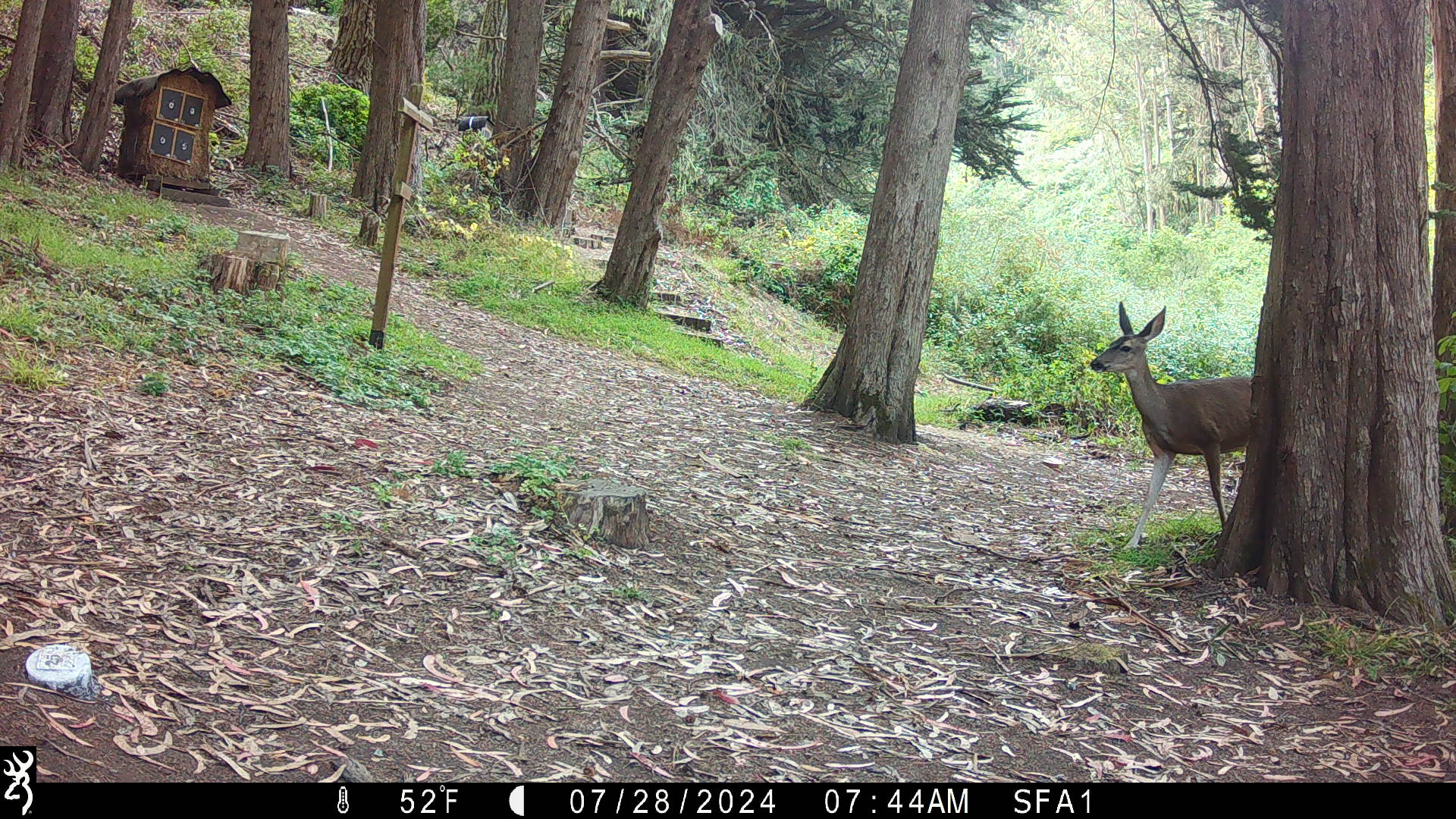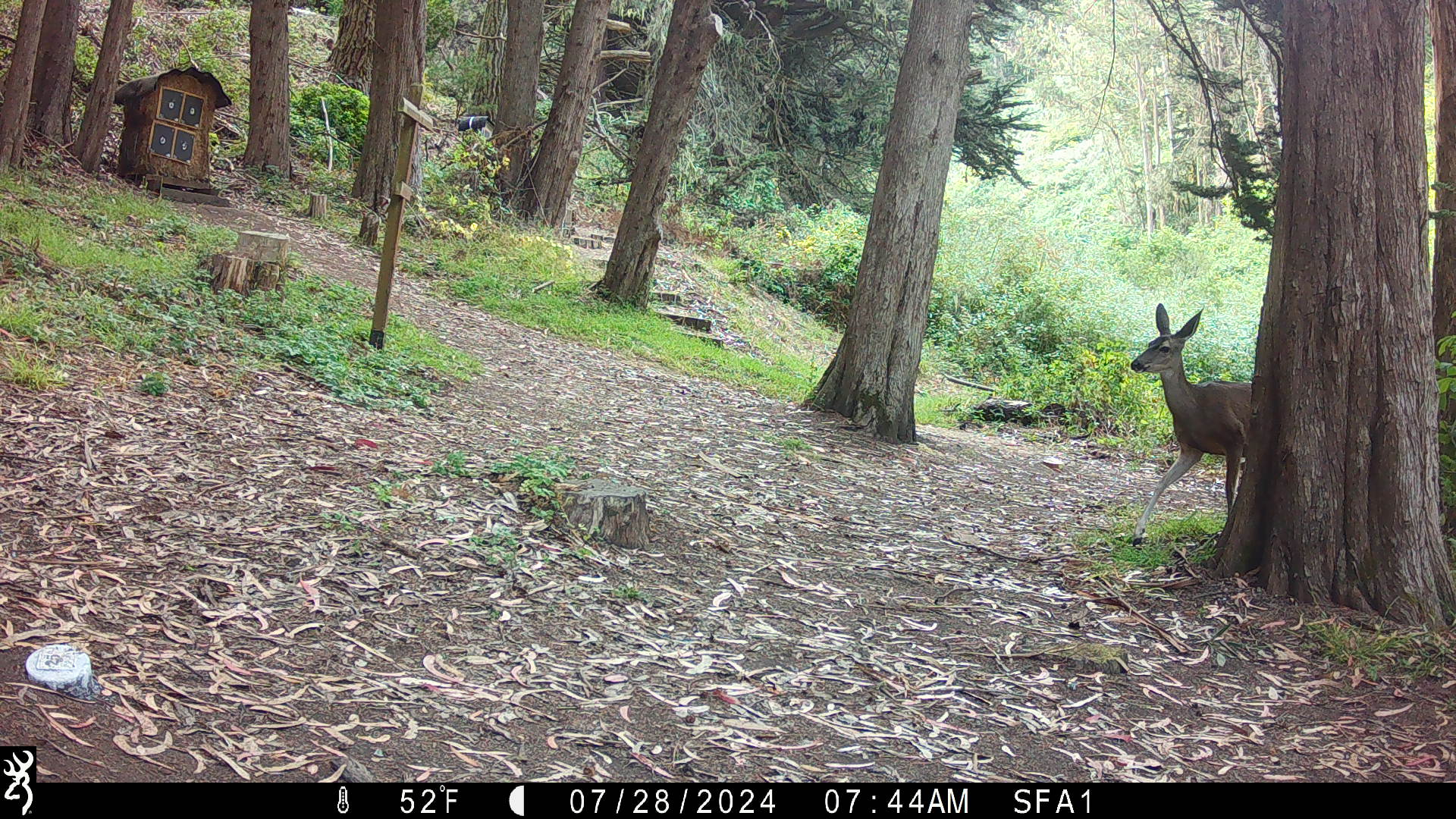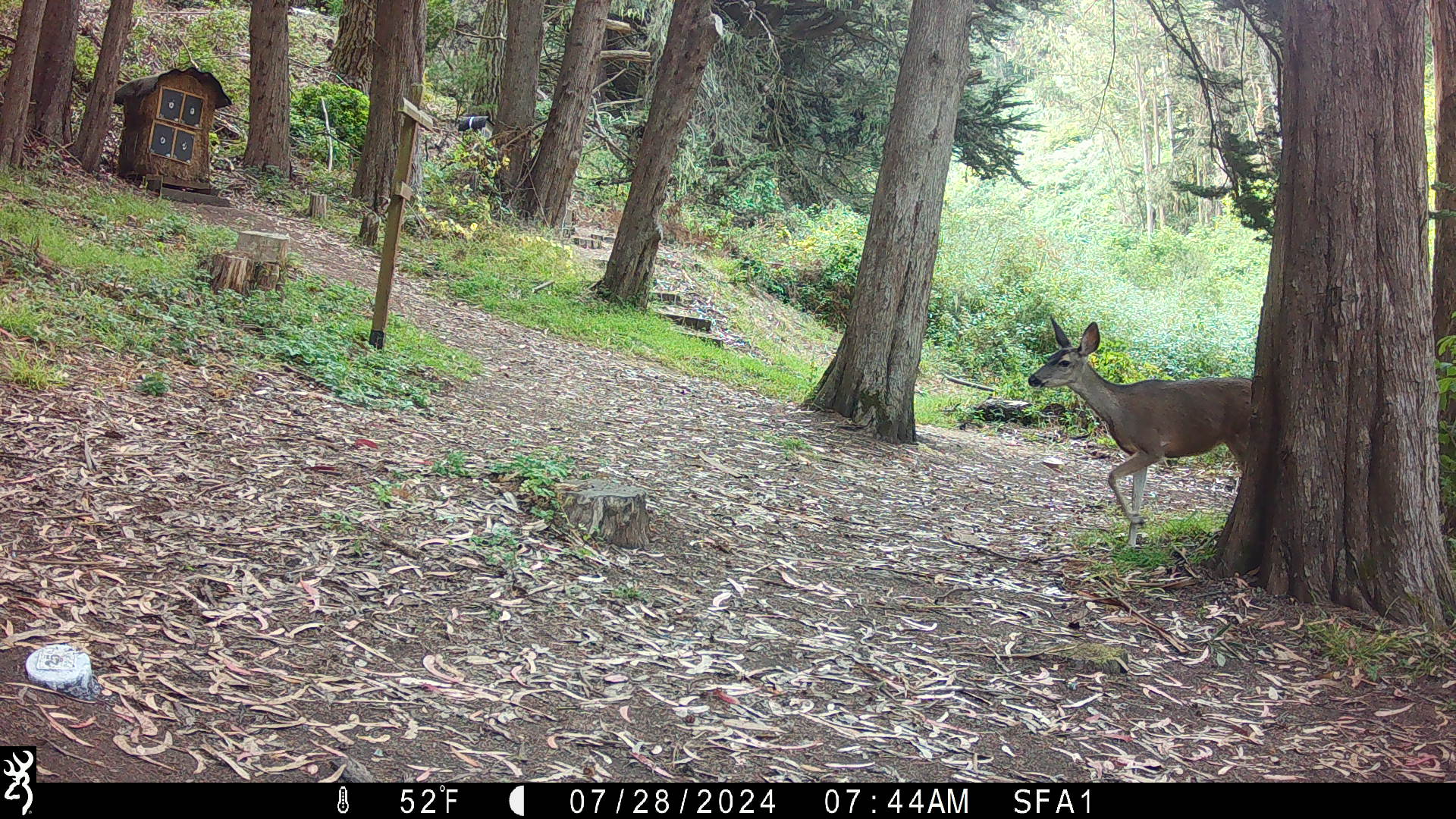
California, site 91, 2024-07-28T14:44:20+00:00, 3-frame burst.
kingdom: Animalia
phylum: Chordata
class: Mammalia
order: Artiodactyla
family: Cervidae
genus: Odocoileus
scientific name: Odocoileus hemionus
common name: mule deer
Mule deer (Odocoileus hemionus).